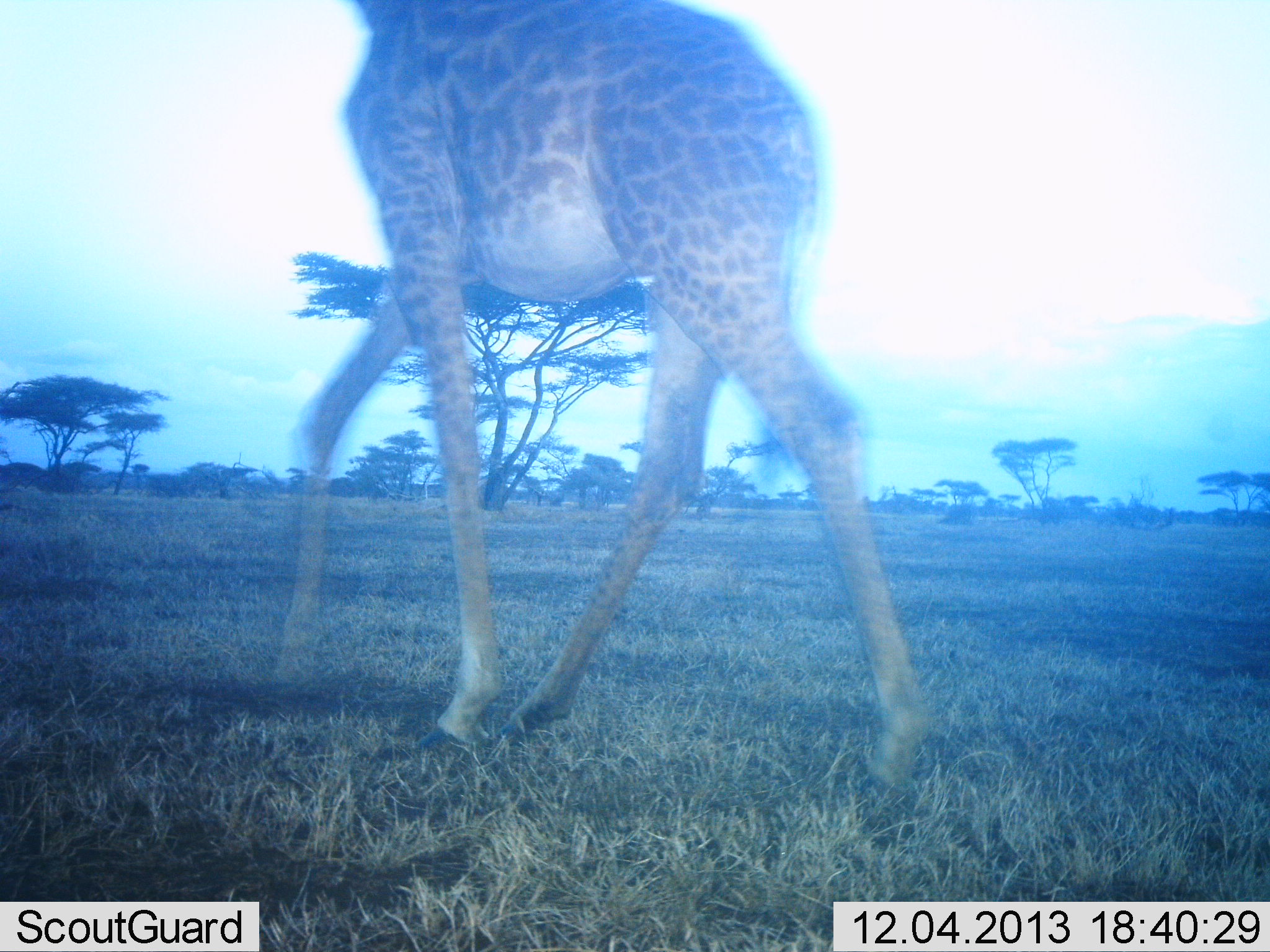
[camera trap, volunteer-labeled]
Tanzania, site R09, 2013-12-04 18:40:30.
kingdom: Animalia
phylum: Chordata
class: Mammalia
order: Artiodactyla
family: Giraffidae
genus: Giraffa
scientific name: Giraffa camelopardalis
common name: giraffe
Giraffe (Giraffa camelopardalis), count 1. Behavior (volunteer vote fractions): standing 10%, resting 0%, moving 90%, interacting 0%. Young present (vote fraction): 0%. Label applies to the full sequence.